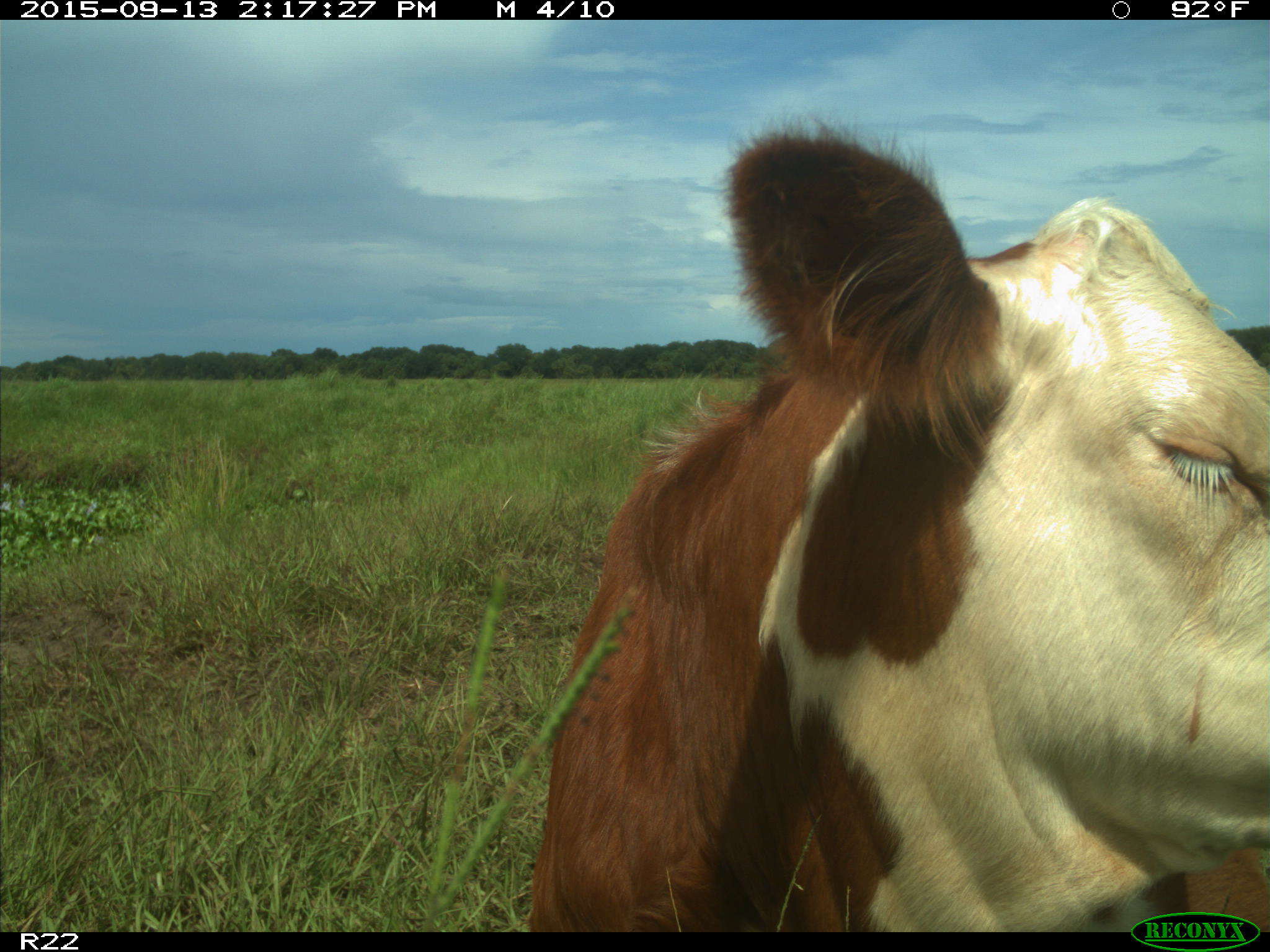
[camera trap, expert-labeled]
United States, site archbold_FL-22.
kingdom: Animalia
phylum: Chordata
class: Mammalia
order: Artiodactyla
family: Bovidae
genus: Bos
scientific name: Bos taurus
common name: domestic cow